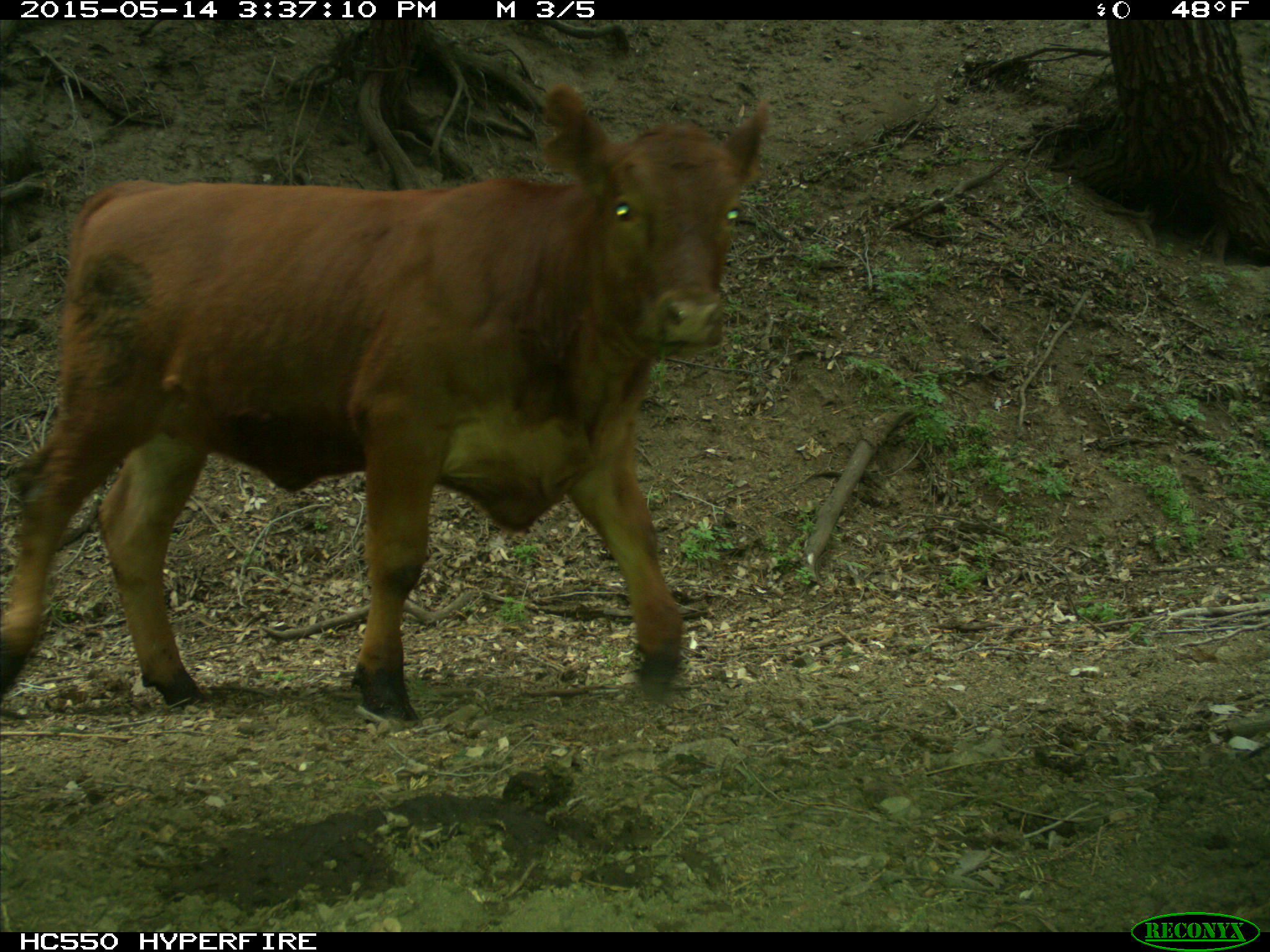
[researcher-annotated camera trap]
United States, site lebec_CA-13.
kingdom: Animalia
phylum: Chordata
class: Mammalia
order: Artiodactyla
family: Bovidae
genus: Bos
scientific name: Bos taurus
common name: domestic cow